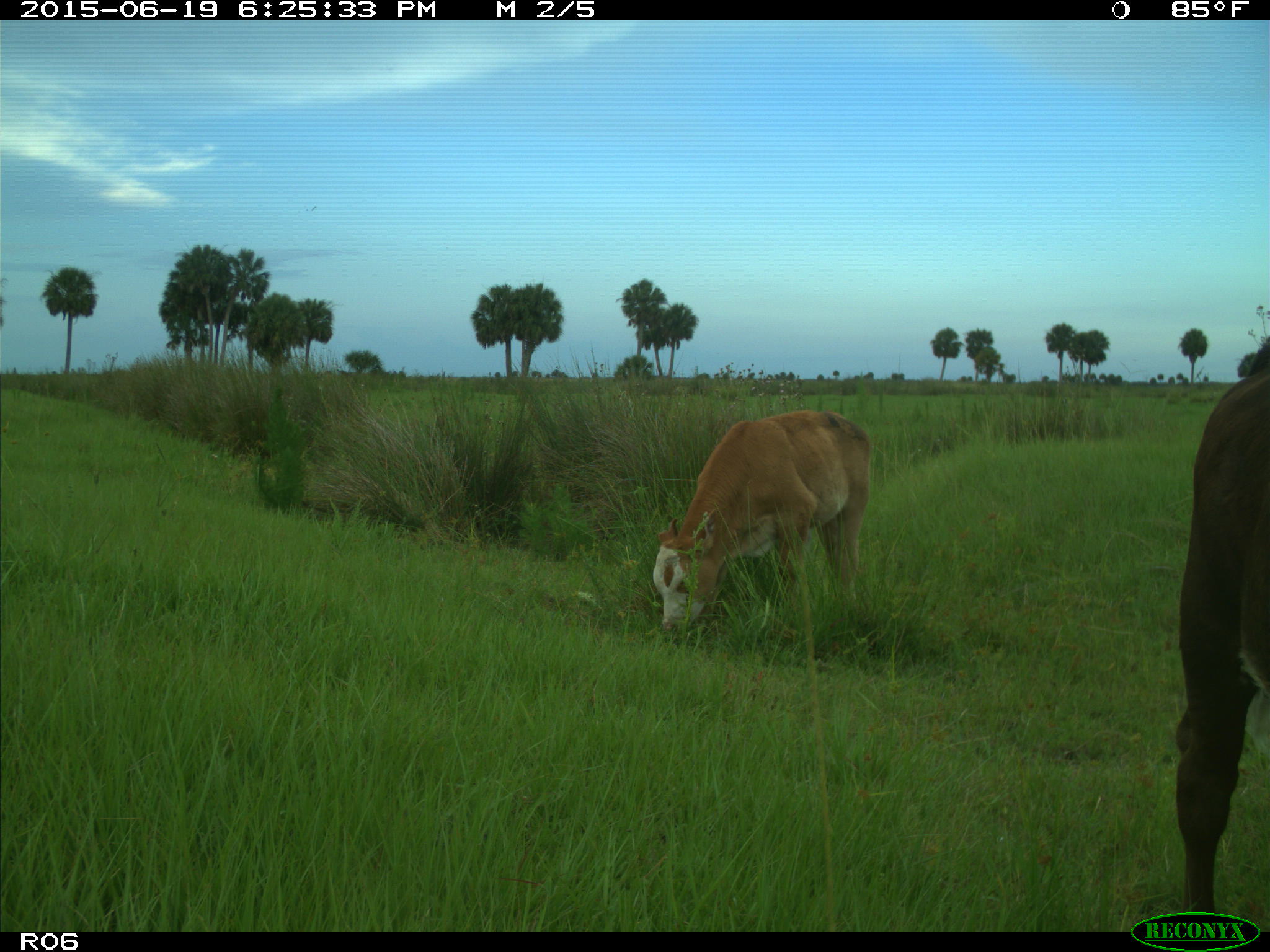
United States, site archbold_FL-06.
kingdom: Animalia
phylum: Chordata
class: Mammalia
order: Artiodactyla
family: Bovidae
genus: Bos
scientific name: Bos taurus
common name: domestic cow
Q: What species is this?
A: Bos taurus (domestic cow).